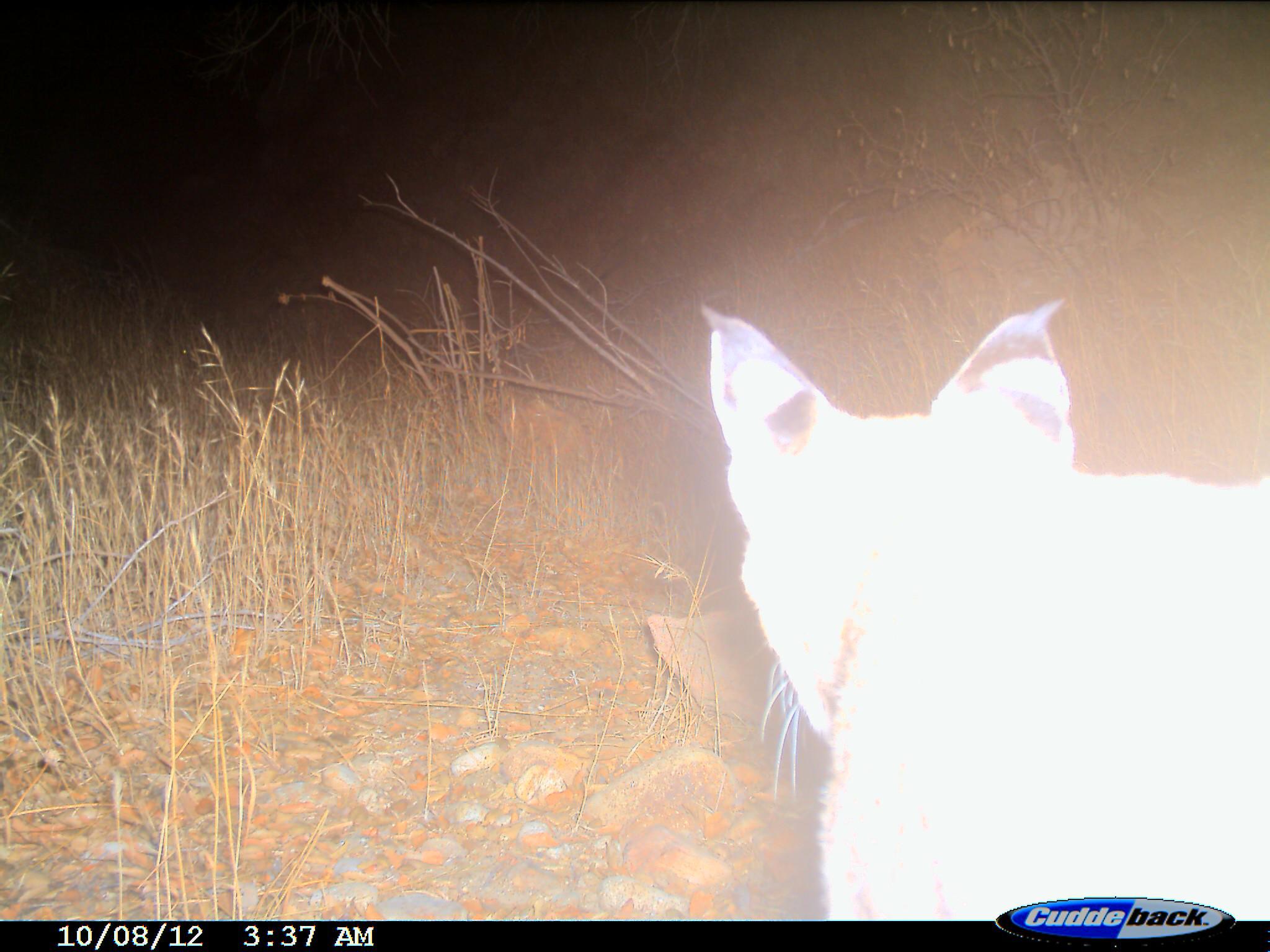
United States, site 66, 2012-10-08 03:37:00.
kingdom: Animalia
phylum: Chordata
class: Mammalia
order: Carnivora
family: Felidae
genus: Lynx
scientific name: Lynx rufus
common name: bobcat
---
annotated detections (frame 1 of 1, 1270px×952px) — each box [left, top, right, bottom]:
bobcat: [702, 292, 1270, 920]